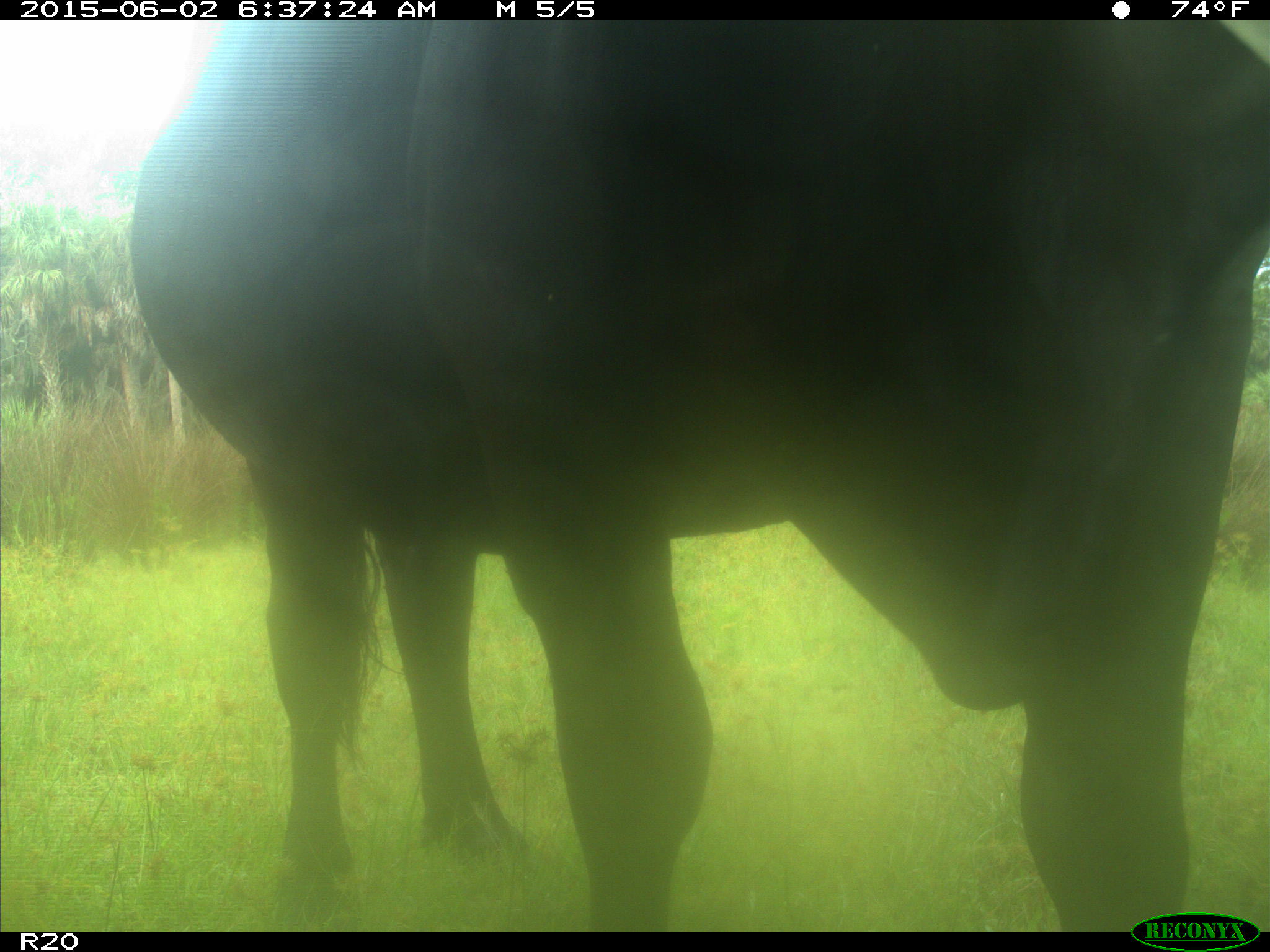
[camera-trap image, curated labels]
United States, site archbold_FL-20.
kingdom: Animalia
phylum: Chordata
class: Mammalia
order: Artiodactyla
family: Bovidae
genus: Bos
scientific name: Bos taurus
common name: domestic cow